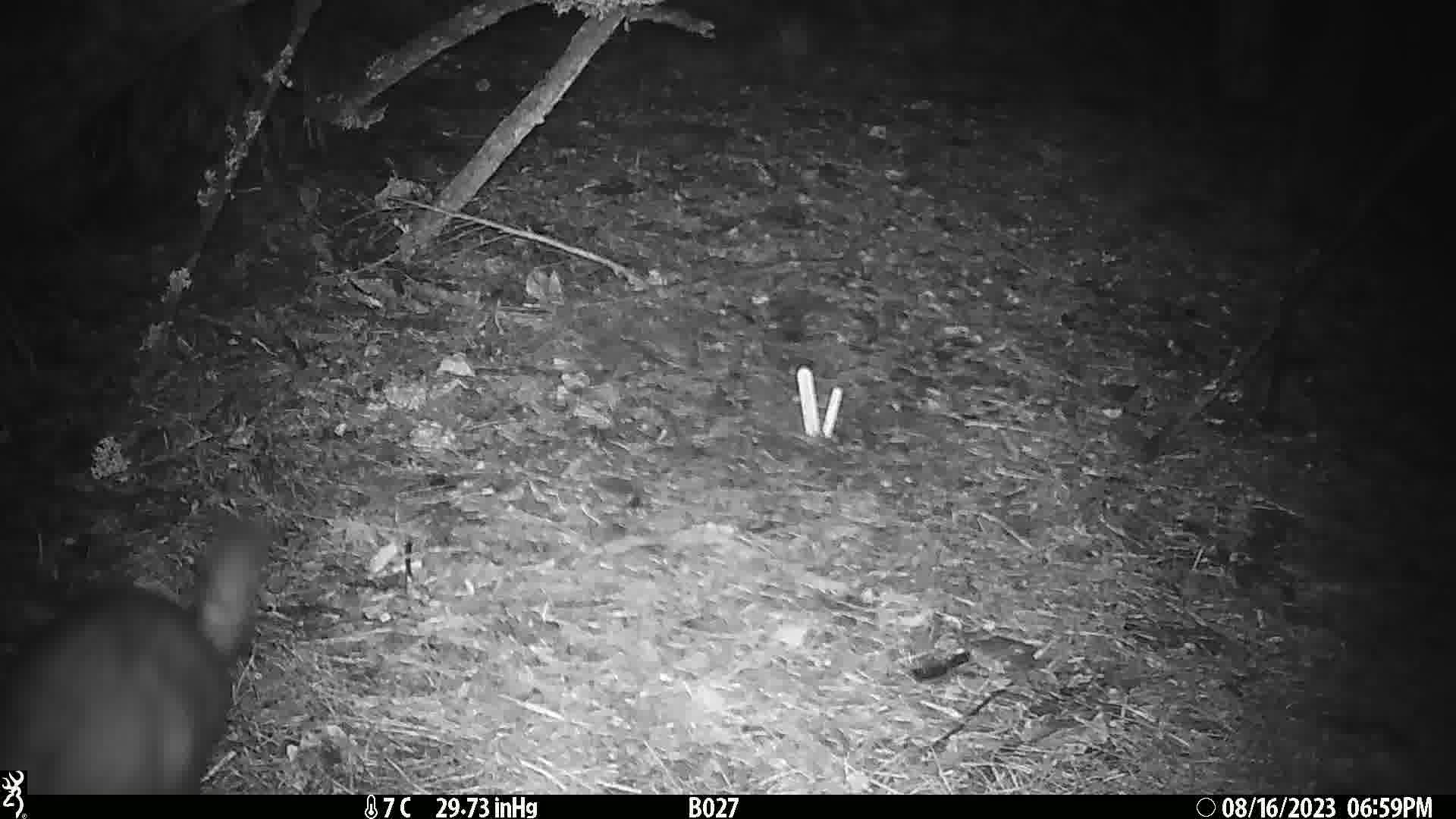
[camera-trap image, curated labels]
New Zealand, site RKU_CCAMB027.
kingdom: Animalia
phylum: Chordata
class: Mammalia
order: Diprotodontia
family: Phalangeridae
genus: Trichosurus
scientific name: Trichosurus vulpecula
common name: common brushtail possum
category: possum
Possum (common brushtail possum) (Trichosurus vulpecula).